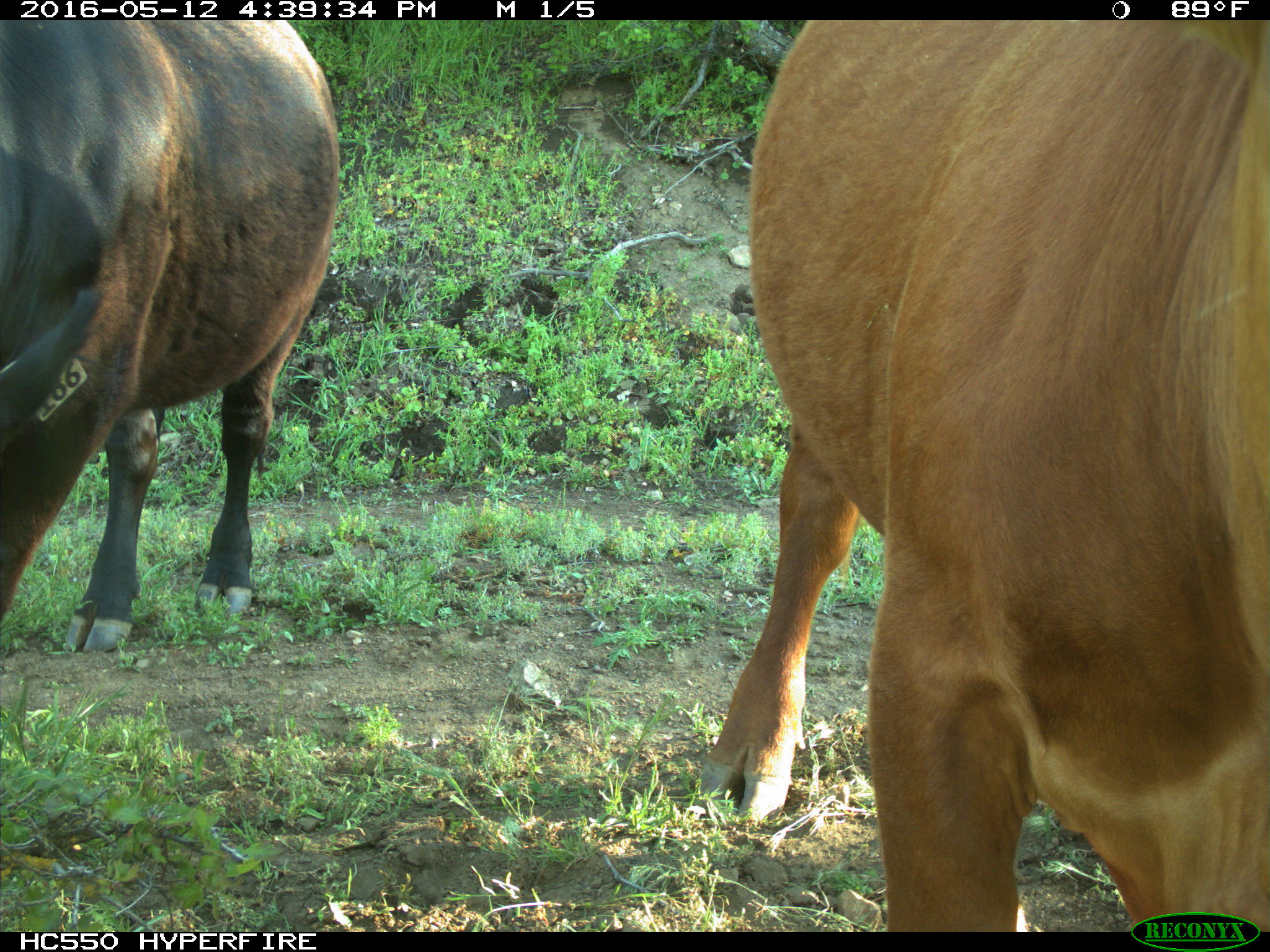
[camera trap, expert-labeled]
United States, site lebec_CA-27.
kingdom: Animalia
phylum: Chordata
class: Mammalia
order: Artiodactyla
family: Bovidae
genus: Bos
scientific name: Bos taurus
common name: domestic cow